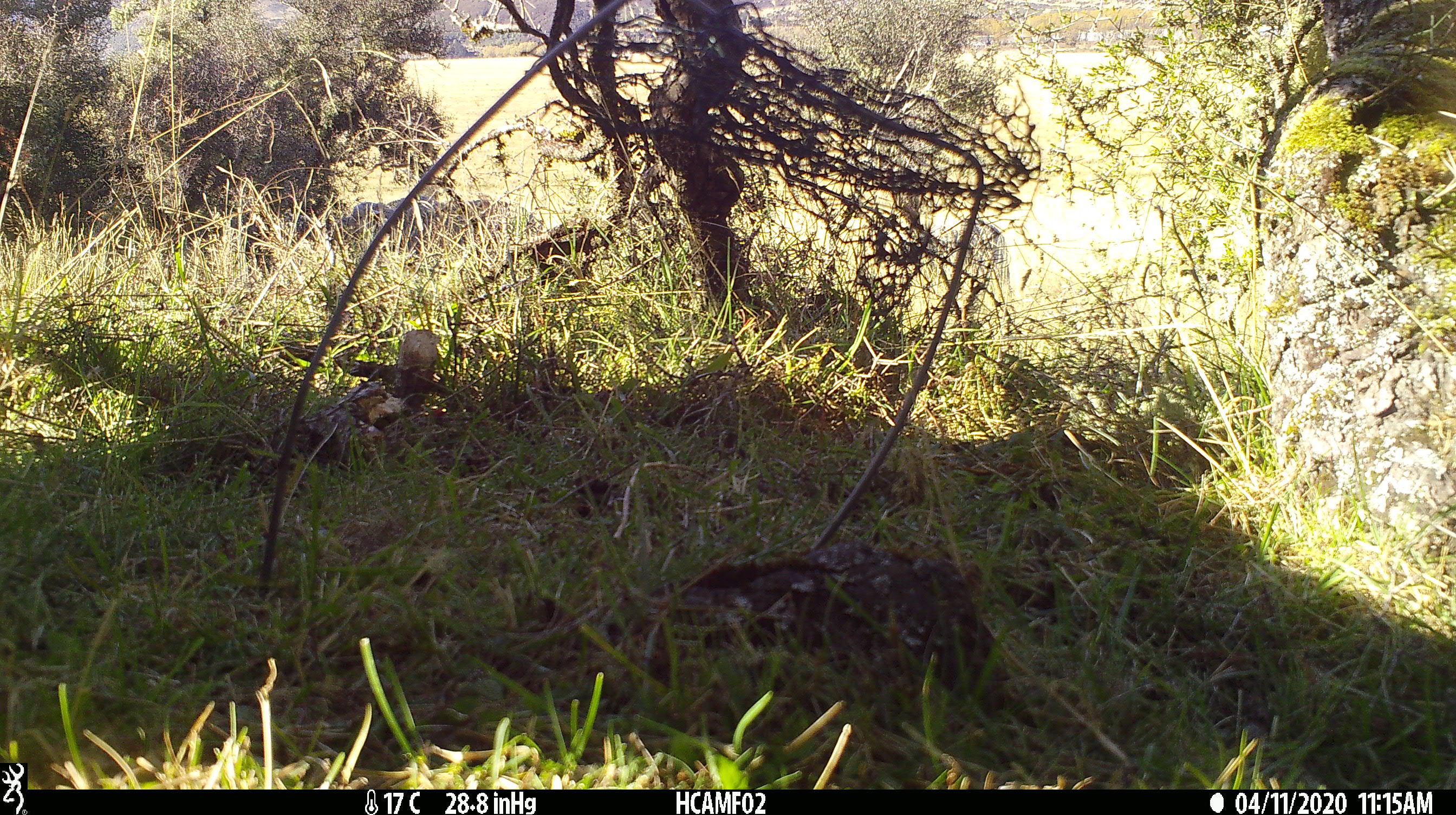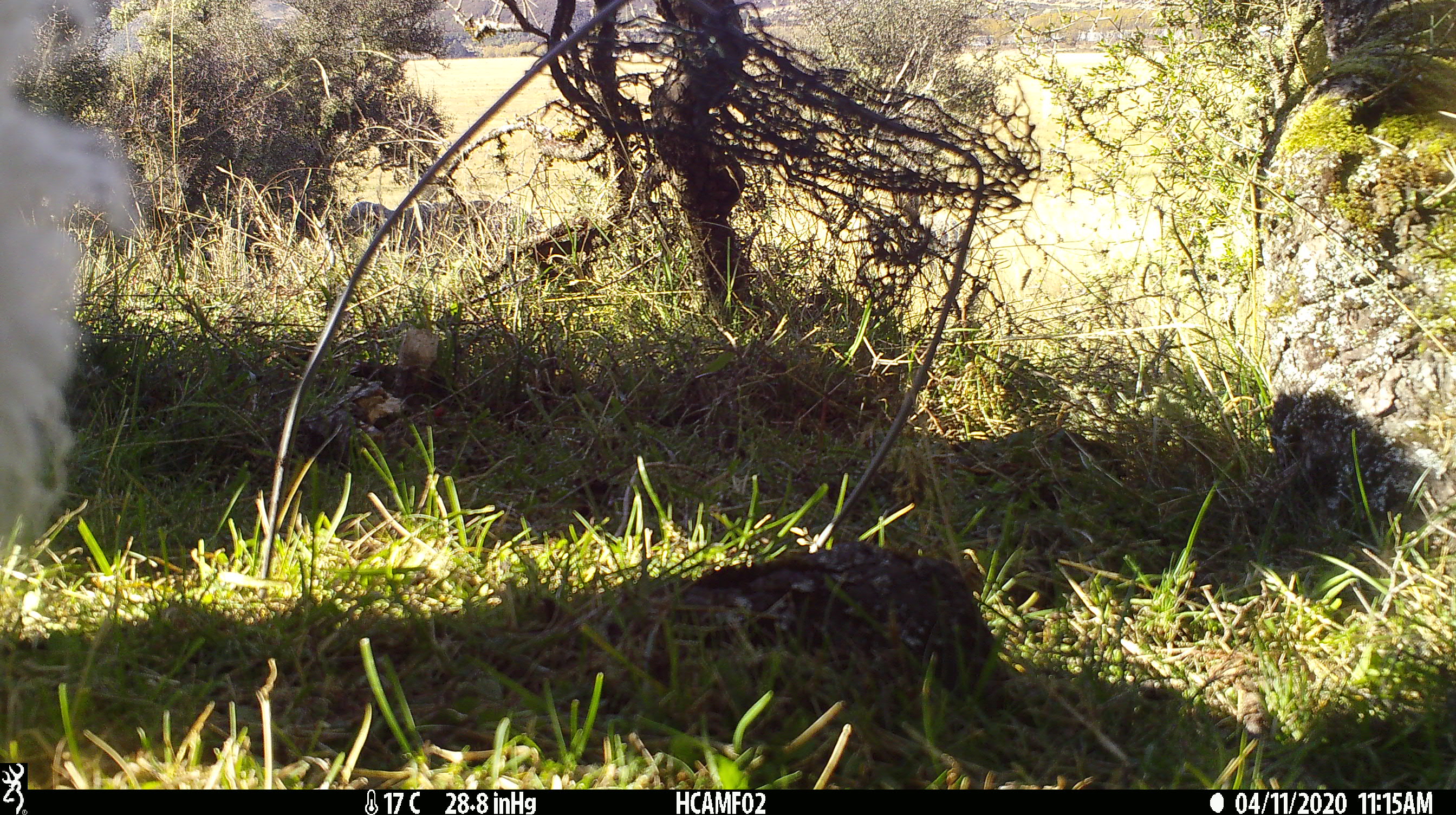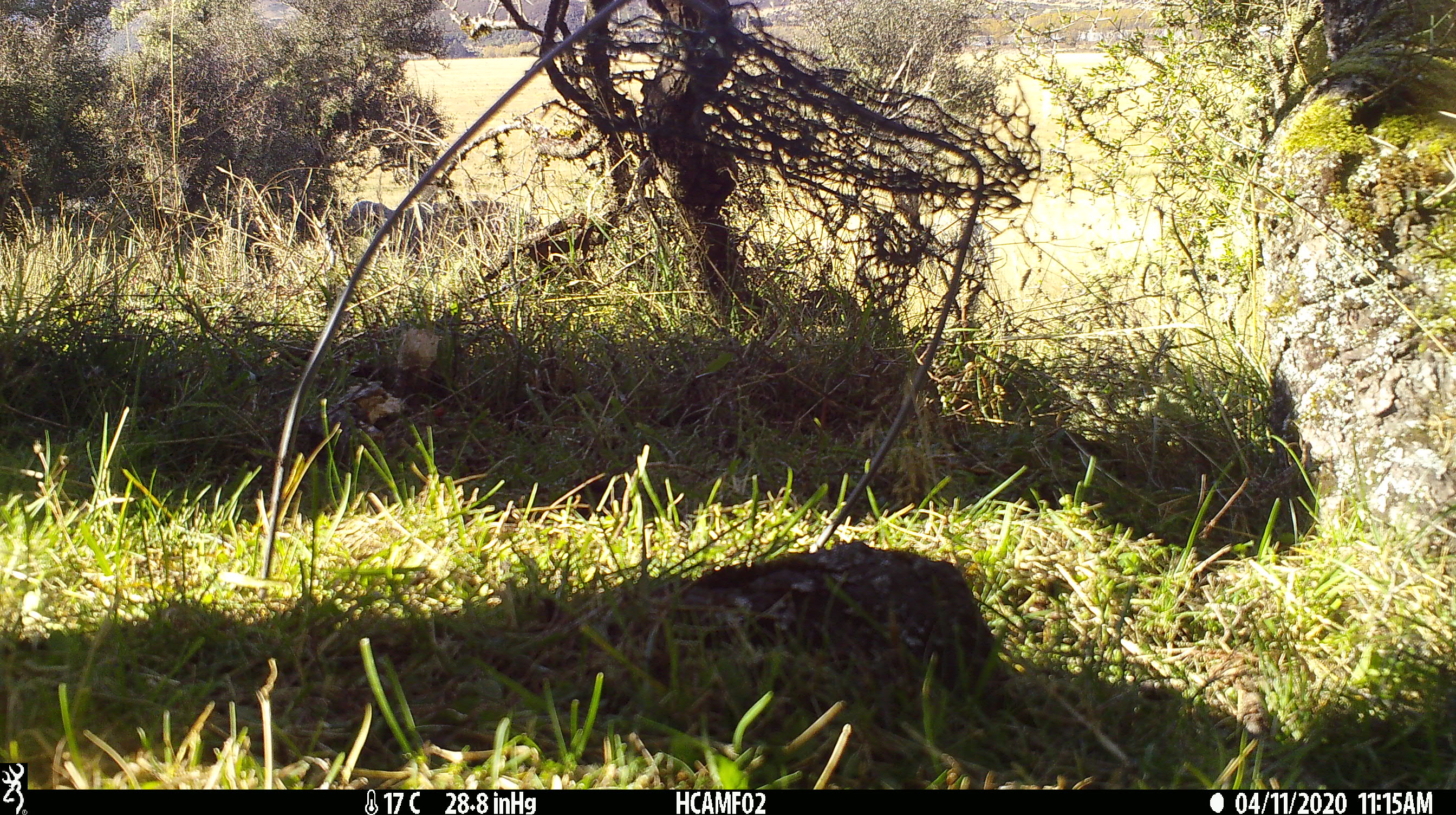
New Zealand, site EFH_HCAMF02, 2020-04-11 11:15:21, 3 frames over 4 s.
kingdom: Animalia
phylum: Chordata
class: Mammalia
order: Artiodactyla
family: Bovidae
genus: Ovis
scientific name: Ovis aries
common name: domestic sheep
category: sheep